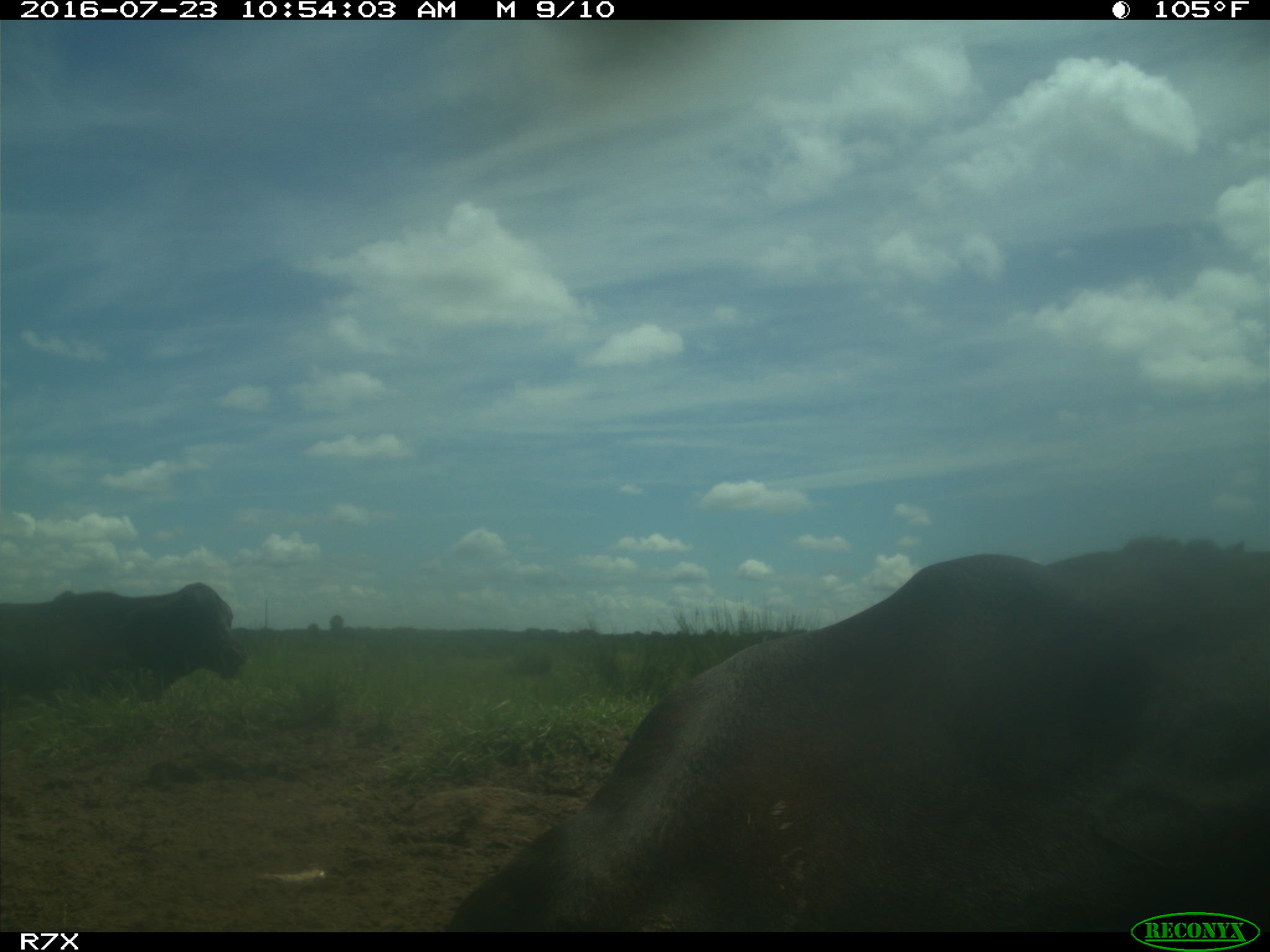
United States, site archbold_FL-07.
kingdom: Animalia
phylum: Chordata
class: Mammalia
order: Artiodactyla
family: Bovidae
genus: Bos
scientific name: Bos taurus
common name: domestic cow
Bos taurus (domestic cow).